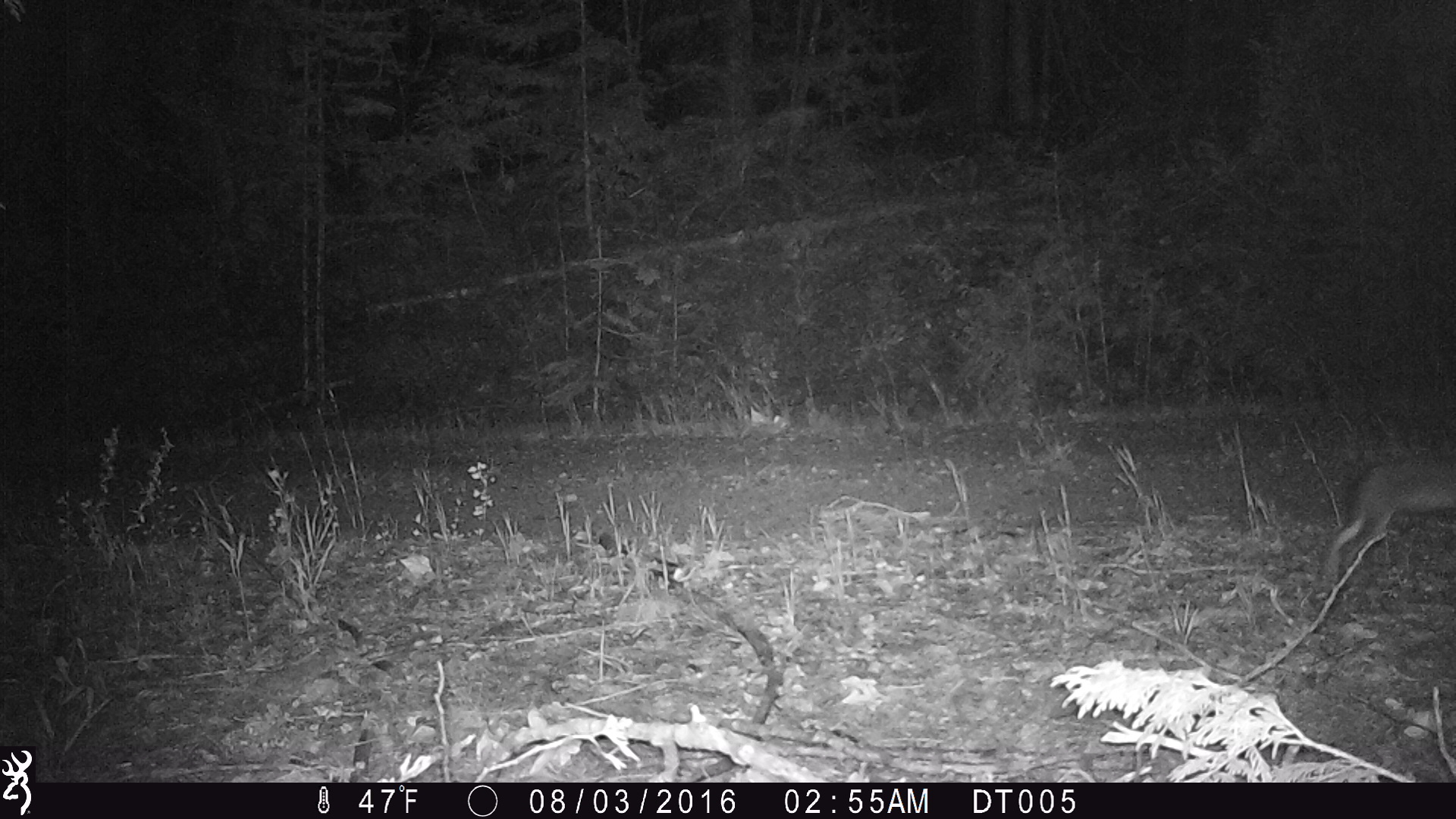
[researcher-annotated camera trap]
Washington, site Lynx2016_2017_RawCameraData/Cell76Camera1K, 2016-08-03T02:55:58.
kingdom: Animalia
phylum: Chordata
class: Mammalia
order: Lagomorpha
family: Leporidae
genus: Lepus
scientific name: Lepus americanus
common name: snowshoe hare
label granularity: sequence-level